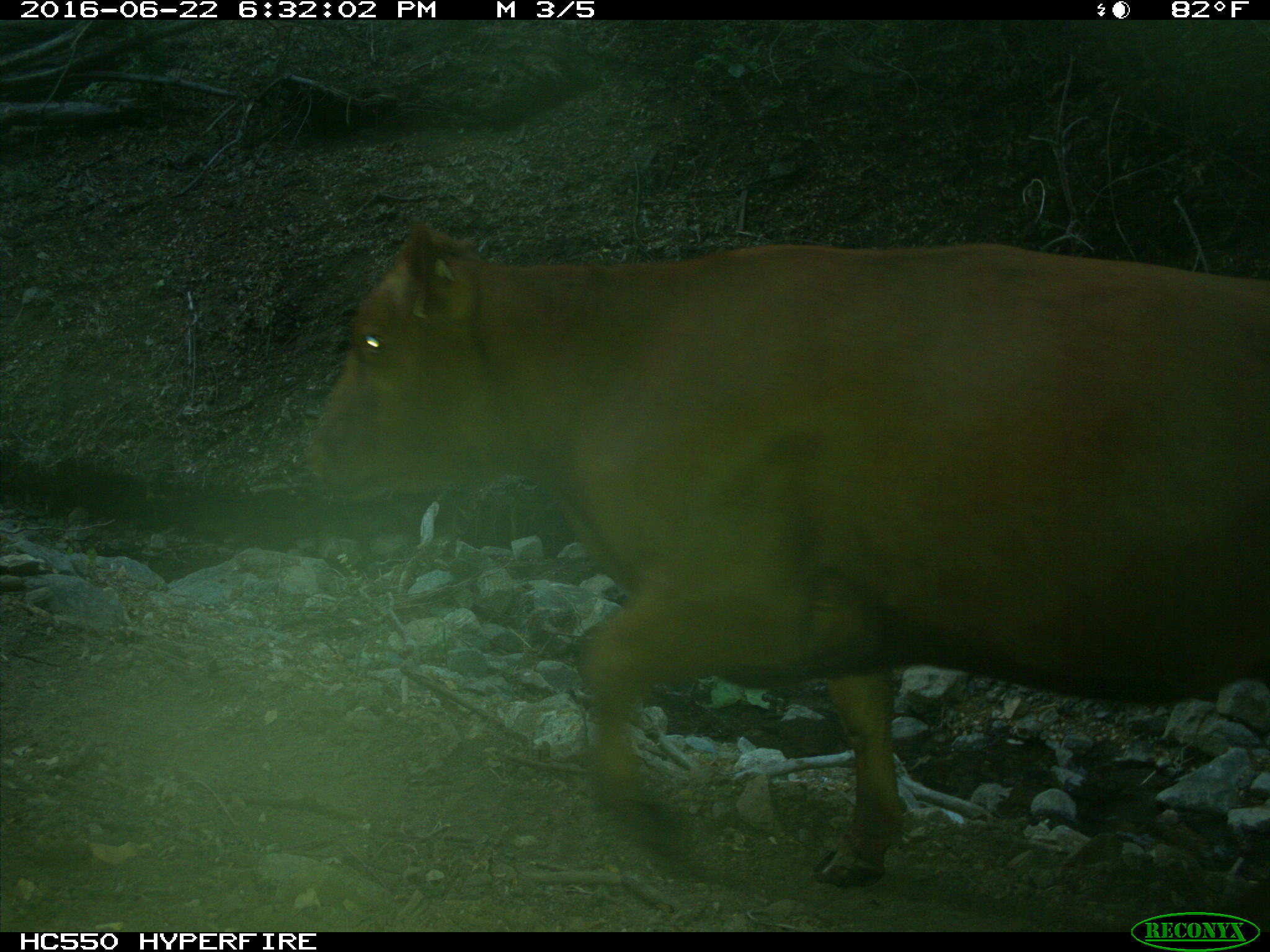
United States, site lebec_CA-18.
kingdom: Animalia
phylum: Chordata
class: Mammalia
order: Artiodactyla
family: Bovidae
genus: Bos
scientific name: Bos taurus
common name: domestic cow